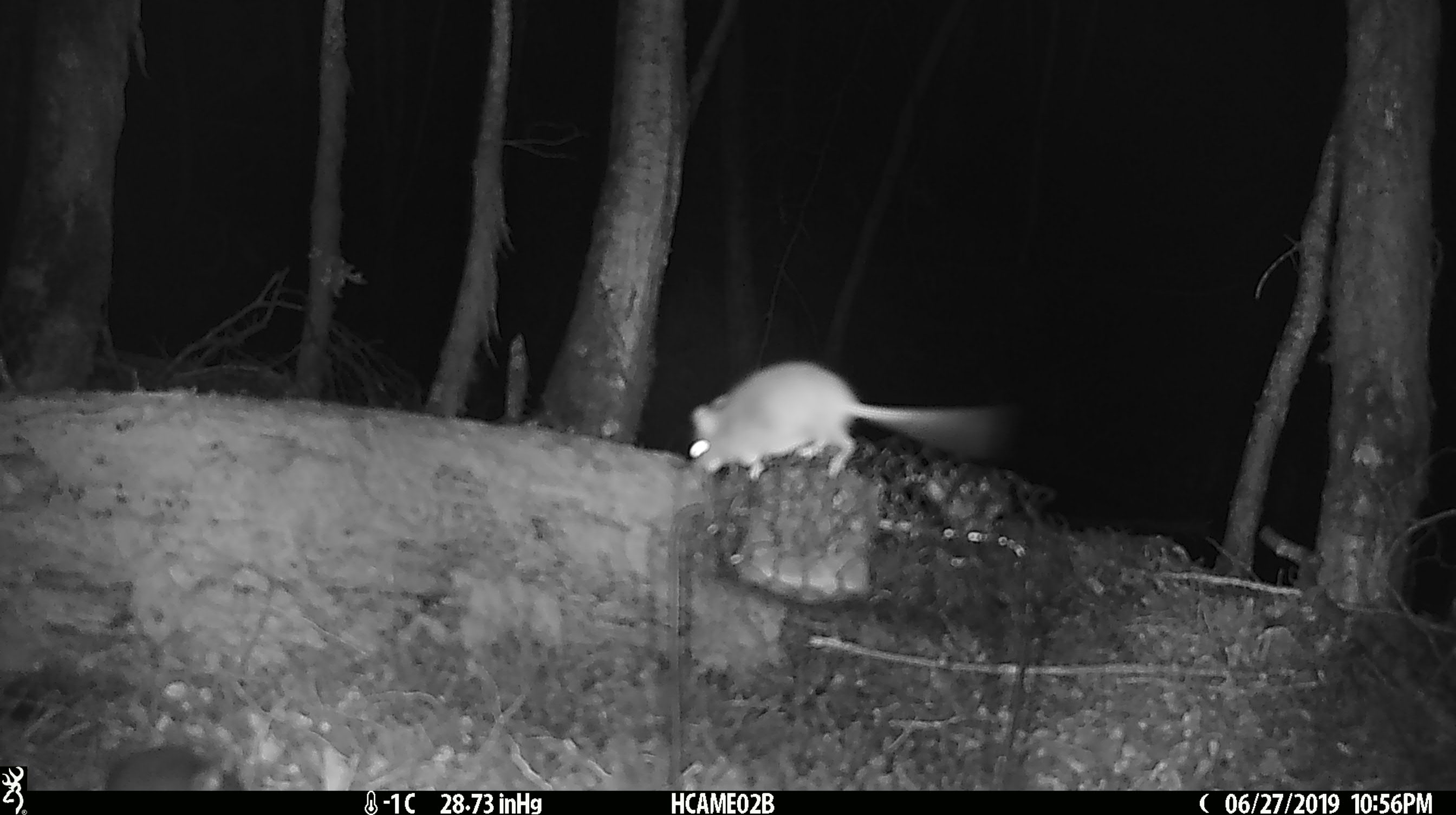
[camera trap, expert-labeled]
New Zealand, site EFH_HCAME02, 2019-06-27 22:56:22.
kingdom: Animalia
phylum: Chordata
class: Mammalia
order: Rodentia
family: Muridae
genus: Mus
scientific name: Mus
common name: mouse